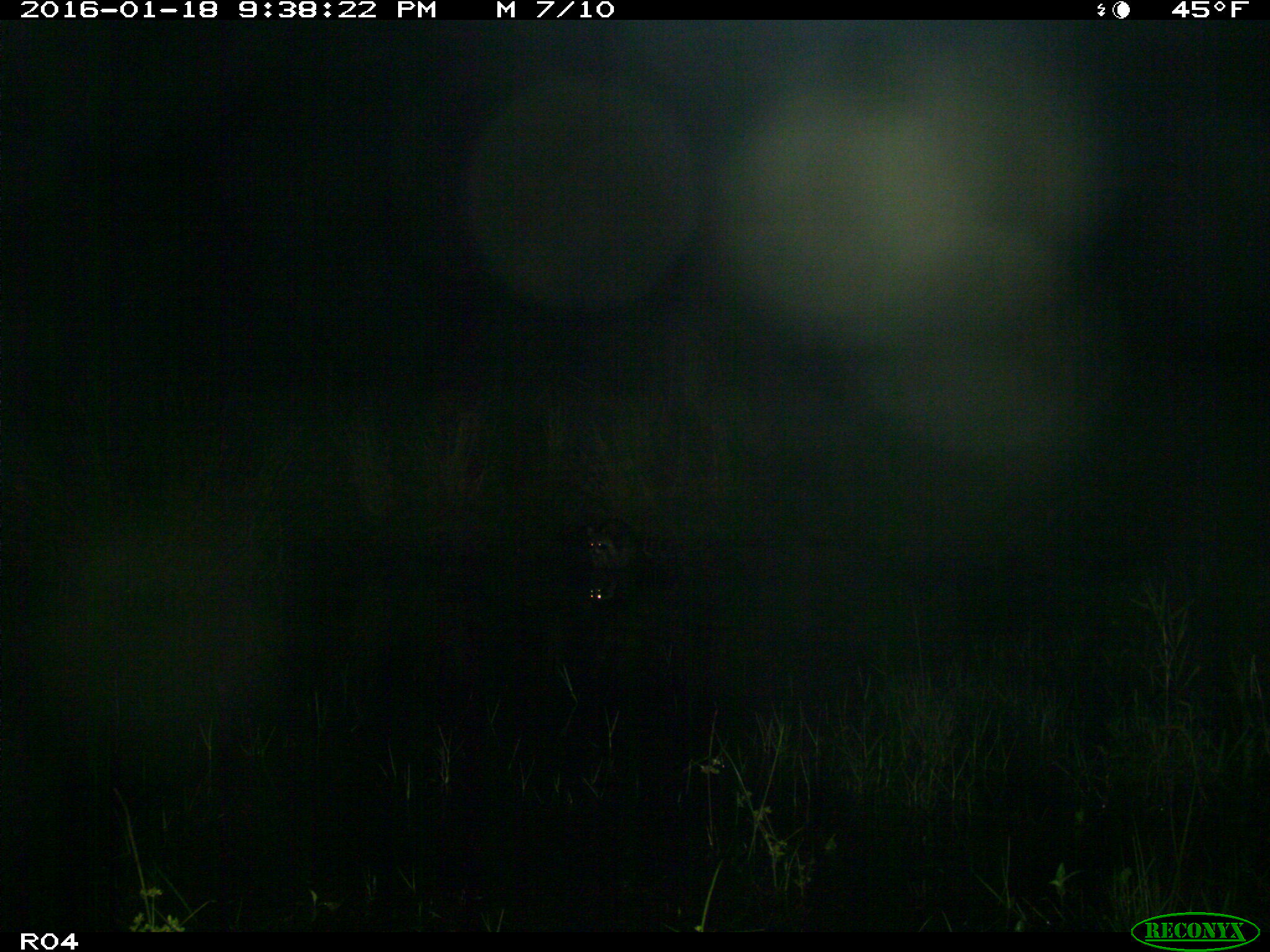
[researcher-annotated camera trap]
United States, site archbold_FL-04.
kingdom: Animalia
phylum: Chordata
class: Mammalia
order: Carnivora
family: Procyonidae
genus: Procyon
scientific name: Procyon lotor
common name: common raccoon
Procyon lotor (common raccoon).